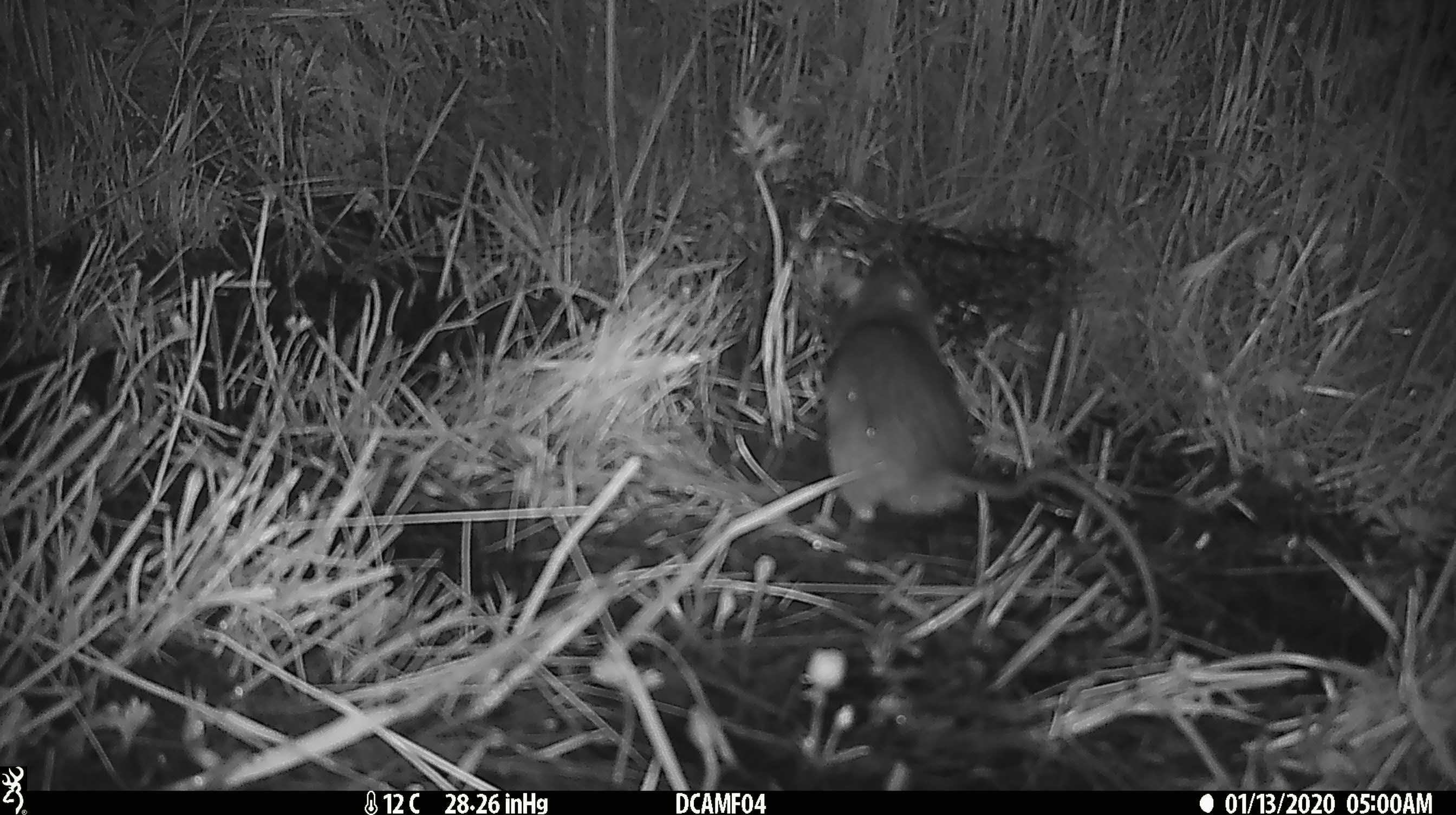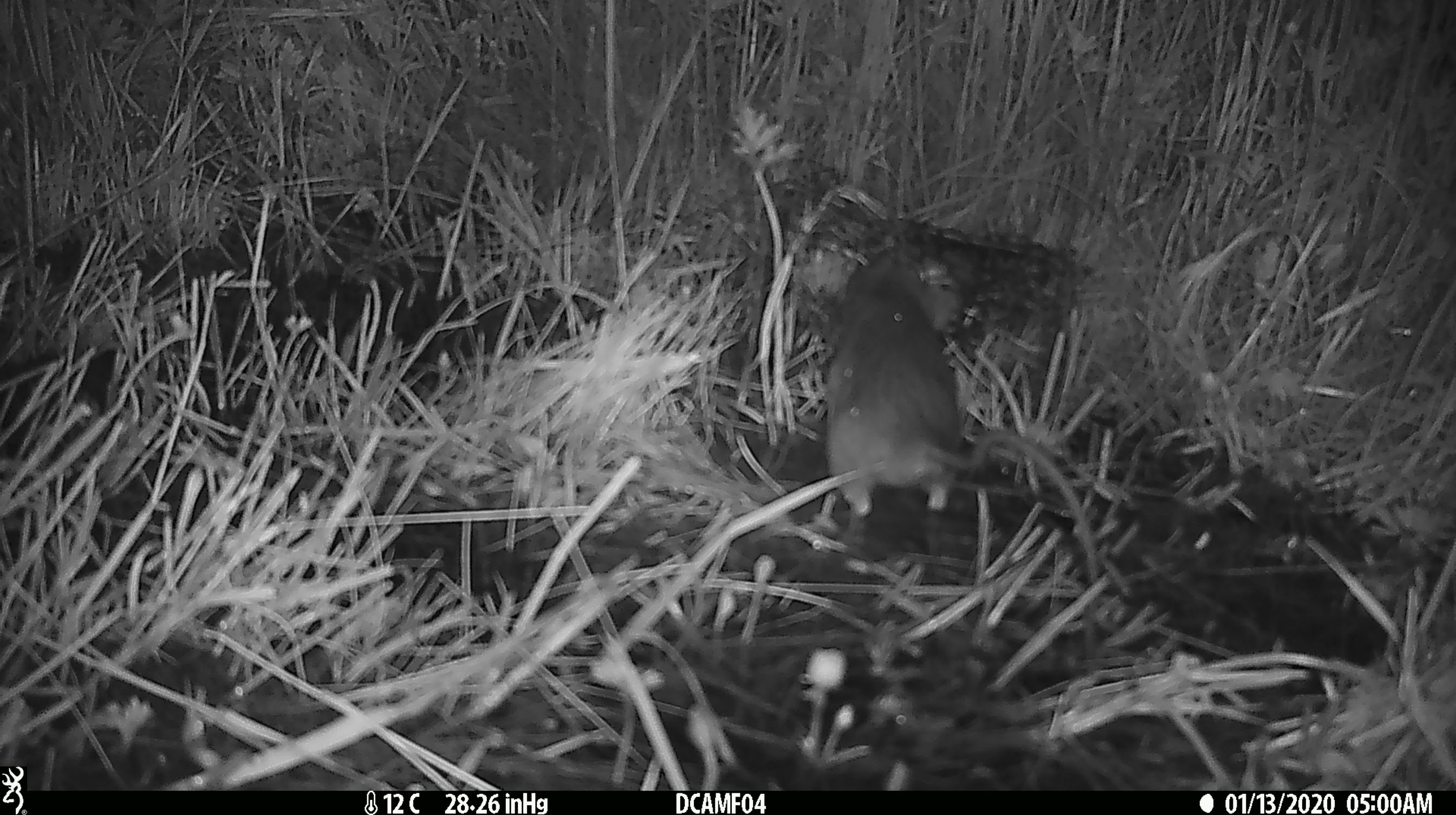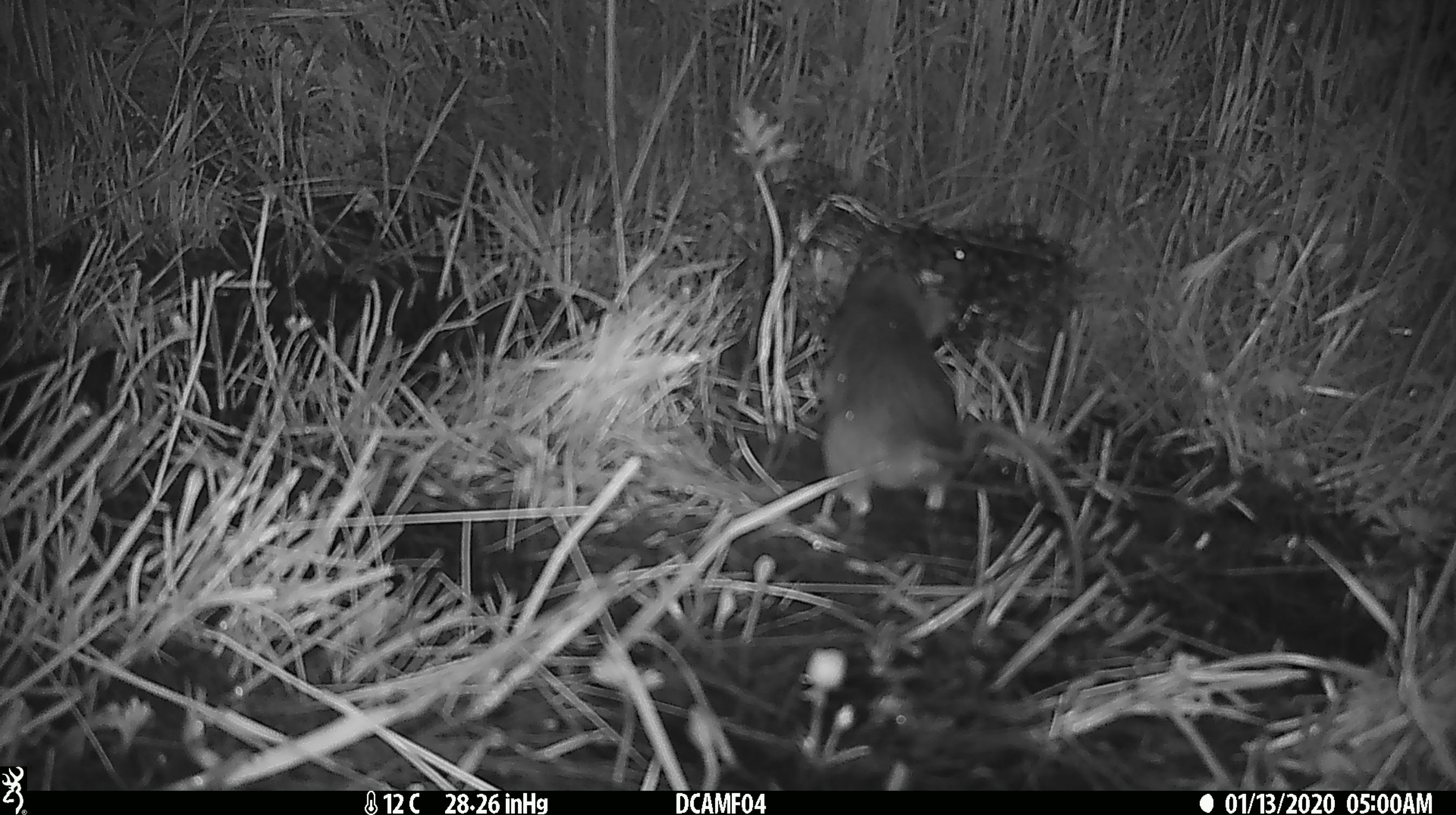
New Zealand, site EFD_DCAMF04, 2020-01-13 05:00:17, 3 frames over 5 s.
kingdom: Animalia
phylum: Chordata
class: Mammalia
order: Rodentia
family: Muridae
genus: Rattus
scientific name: Rattus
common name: rat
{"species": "rat (Rattus)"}